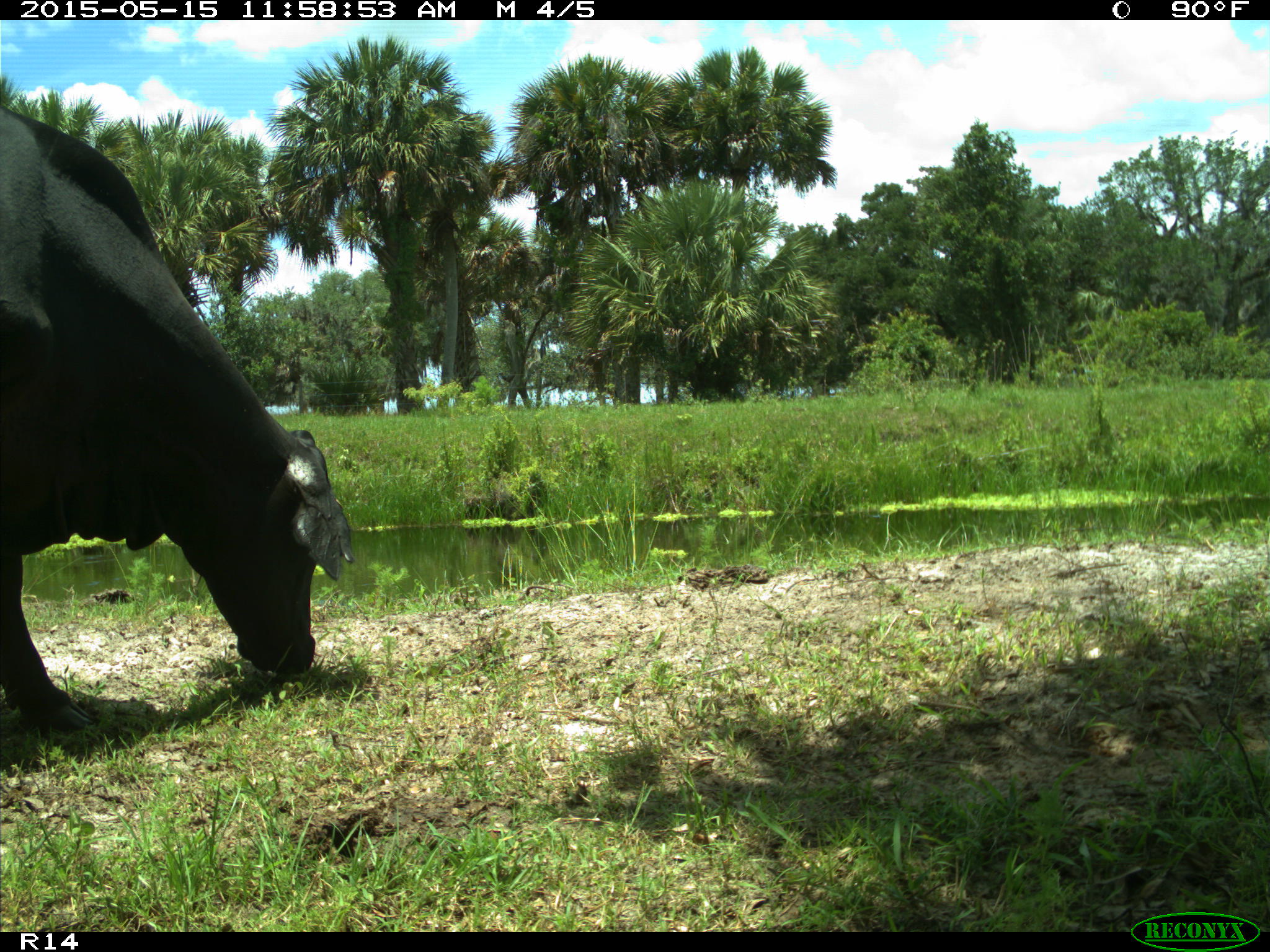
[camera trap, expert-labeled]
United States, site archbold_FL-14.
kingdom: Animalia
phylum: Chordata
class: Mammalia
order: Artiodactyla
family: Bovidae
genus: Bos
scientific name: Bos taurus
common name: domestic cow